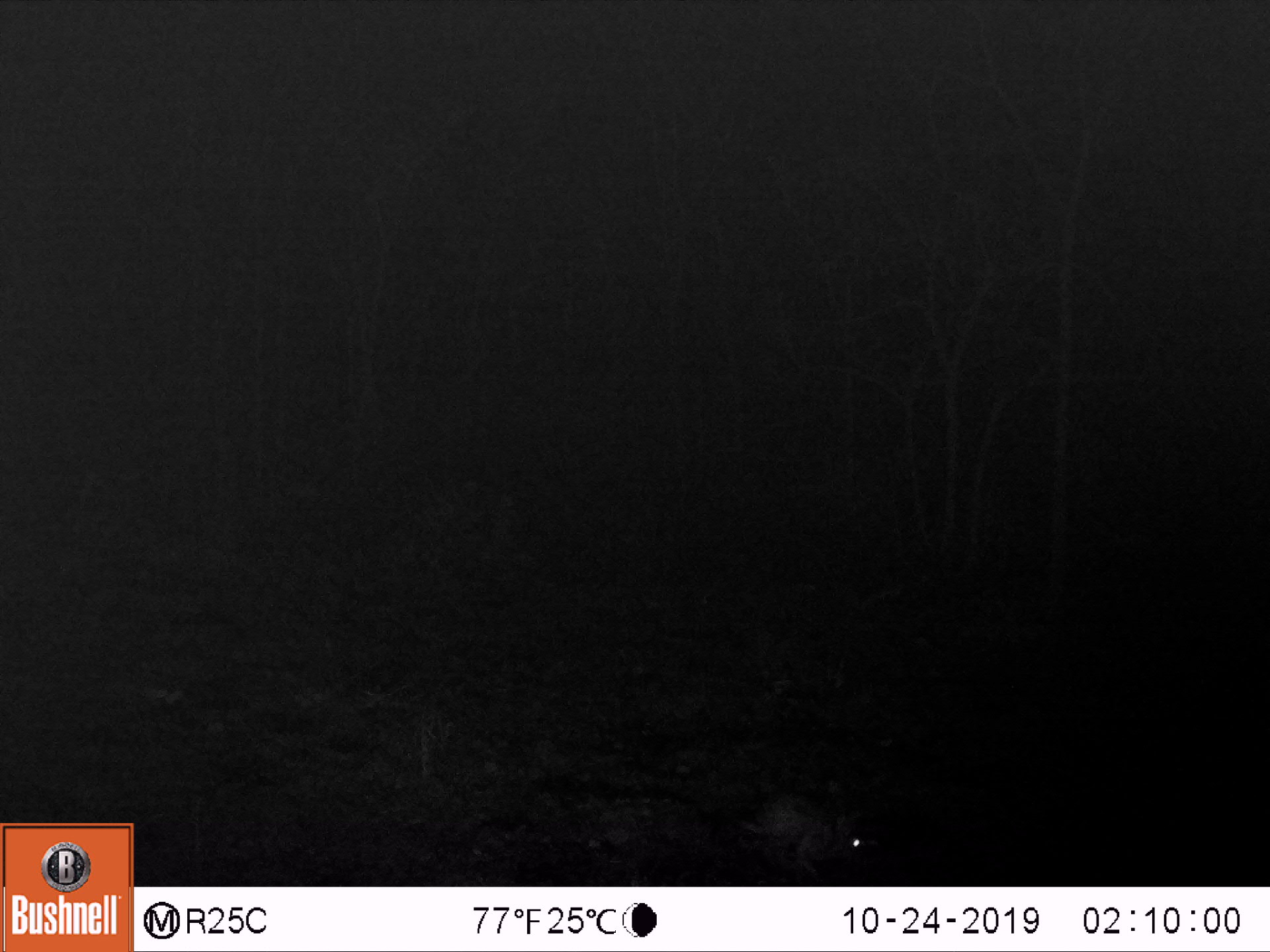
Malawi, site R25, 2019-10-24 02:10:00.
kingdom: Animalia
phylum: Chordata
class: Mammalia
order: Lagomorpha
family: Leporidae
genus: Lepus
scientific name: Lepus saxatilis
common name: scrub hare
Scrub hare (Lepus saxatilis), count 1.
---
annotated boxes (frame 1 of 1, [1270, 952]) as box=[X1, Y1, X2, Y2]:
scrub hare: box=[750, 778, 872, 885]